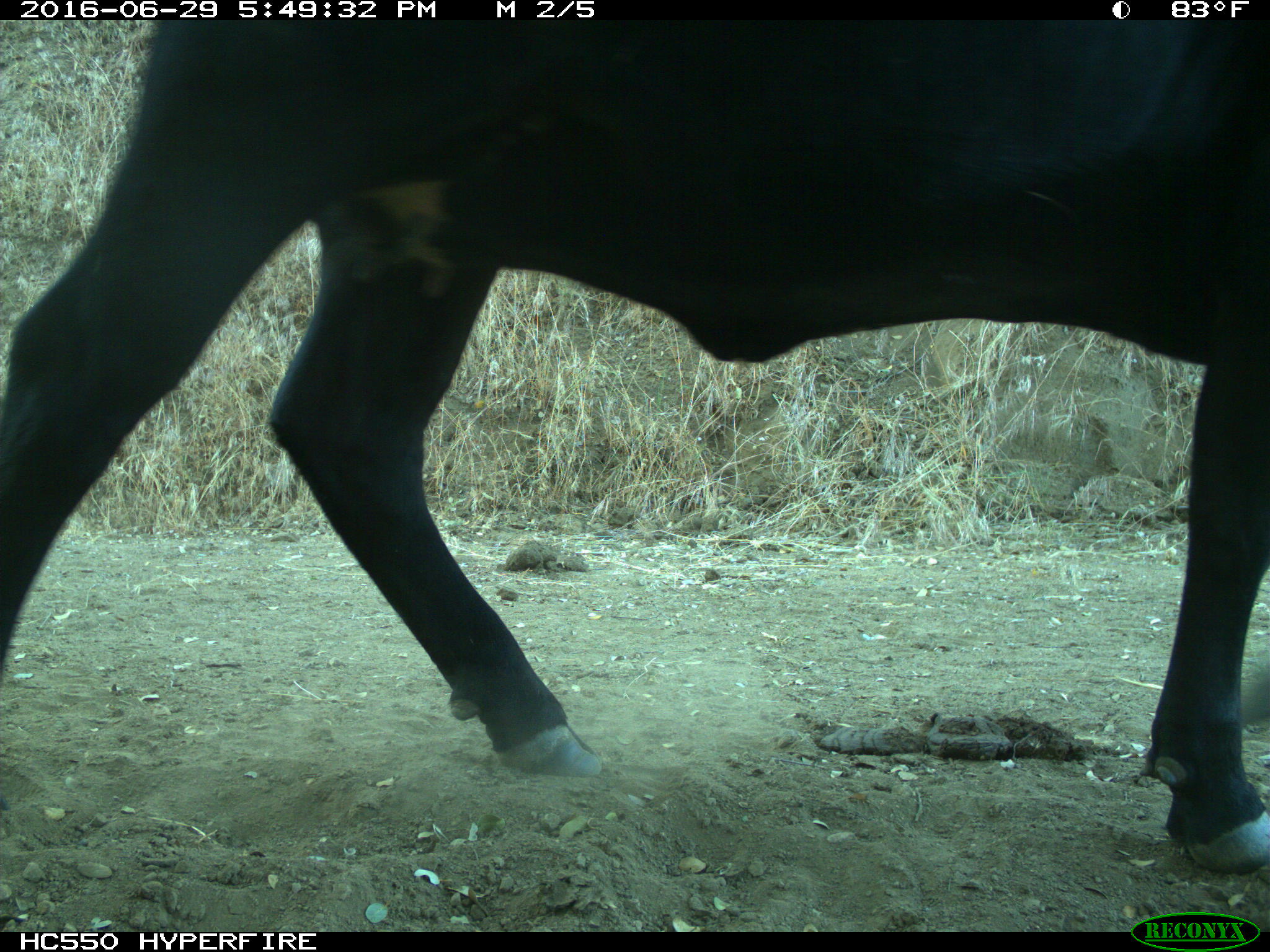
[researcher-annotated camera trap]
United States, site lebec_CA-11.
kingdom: Animalia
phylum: Chordata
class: Mammalia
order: Artiodactyla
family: Bovidae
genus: Bos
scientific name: Bos taurus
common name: domestic cow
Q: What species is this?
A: Bos taurus (domestic cow).